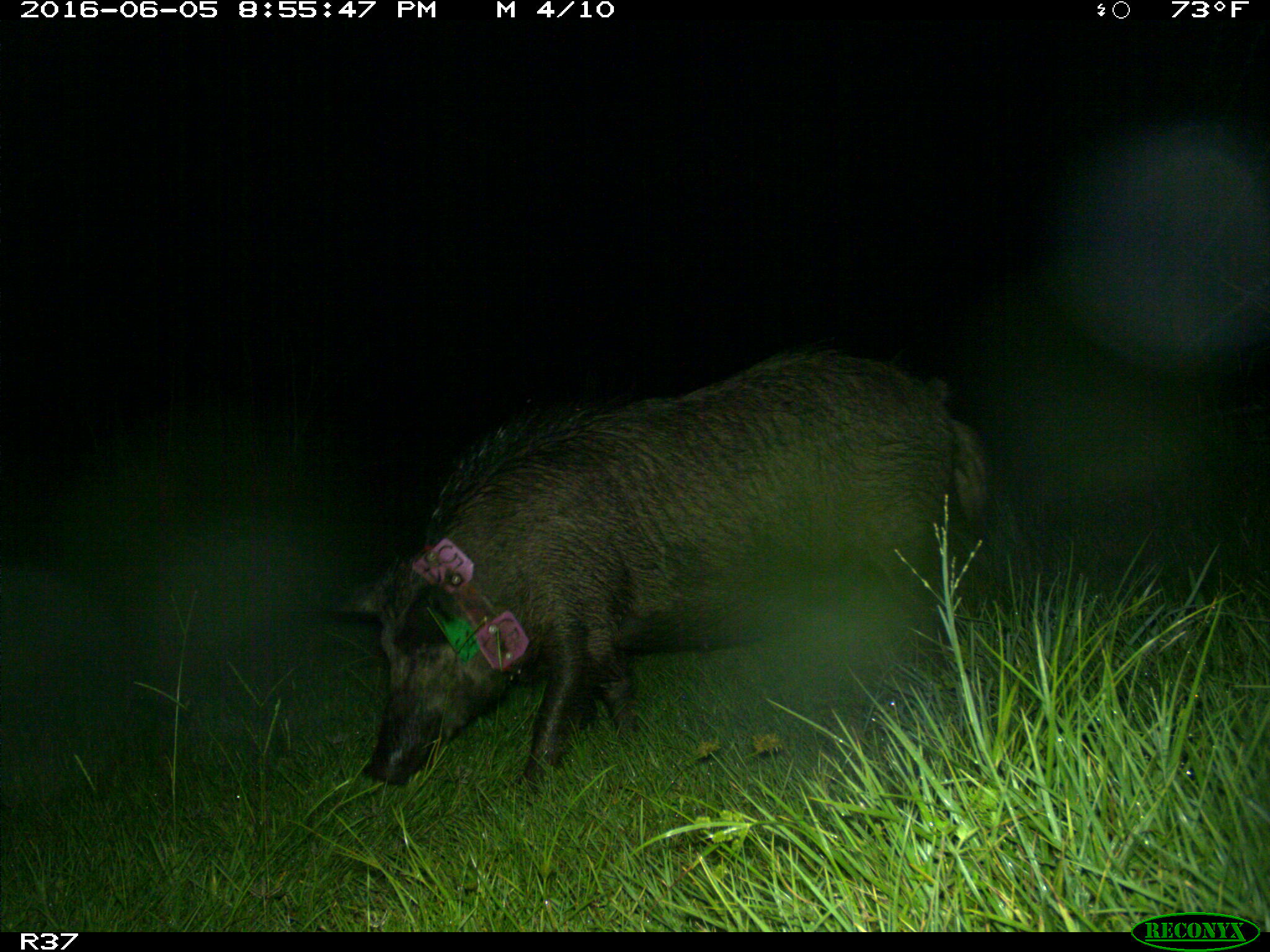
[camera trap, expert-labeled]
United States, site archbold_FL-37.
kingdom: Animalia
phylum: Chordata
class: Mammalia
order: Artiodactyla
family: Suidae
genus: Sus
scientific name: Sus scrofa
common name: wild boar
Sus scrofa (wild boar).